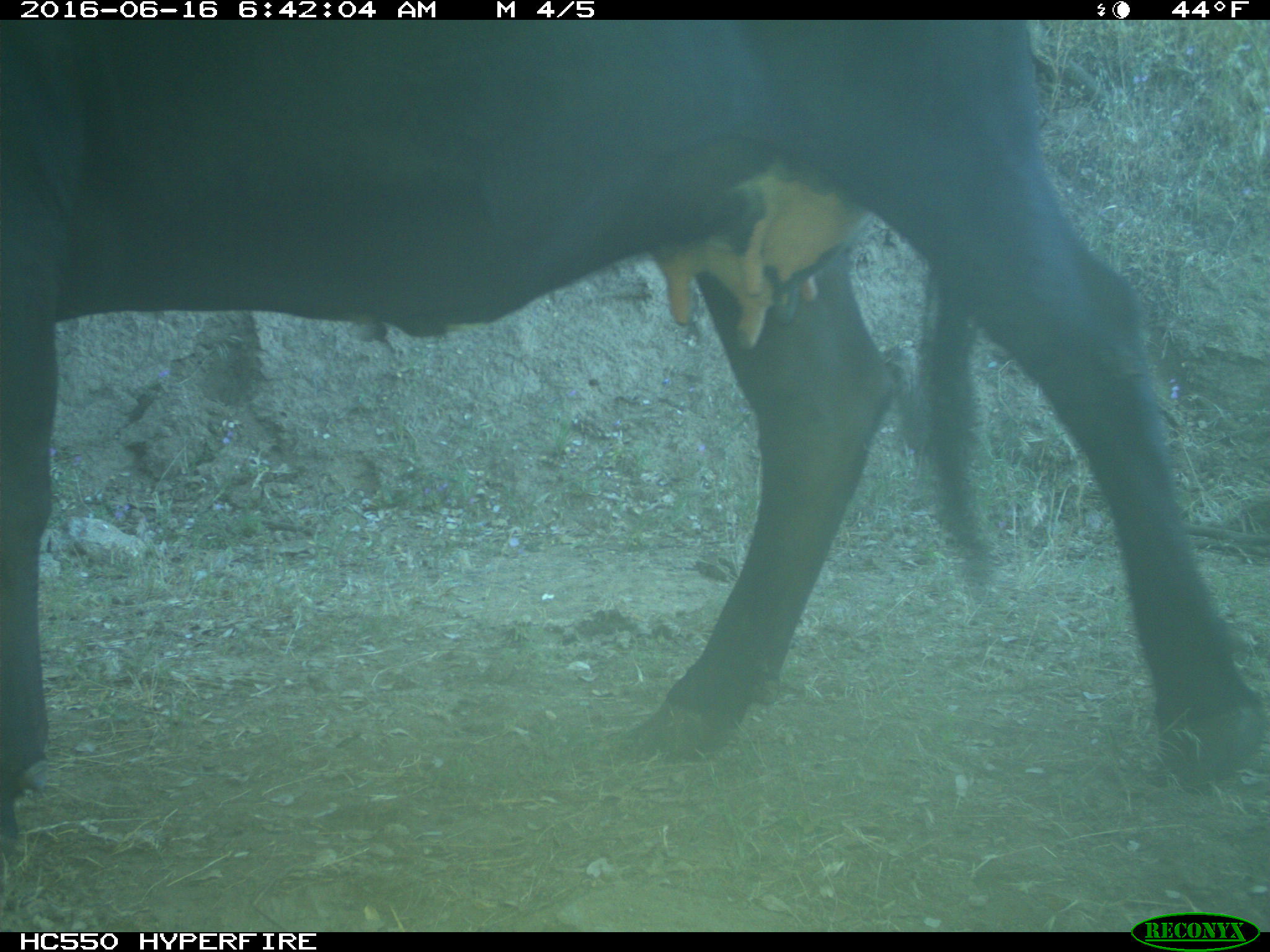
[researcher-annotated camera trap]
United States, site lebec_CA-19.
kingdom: Animalia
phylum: Chordata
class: Mammalia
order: Artiodactyla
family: Bovidae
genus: Bos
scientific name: Bos taurus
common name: domestic cow